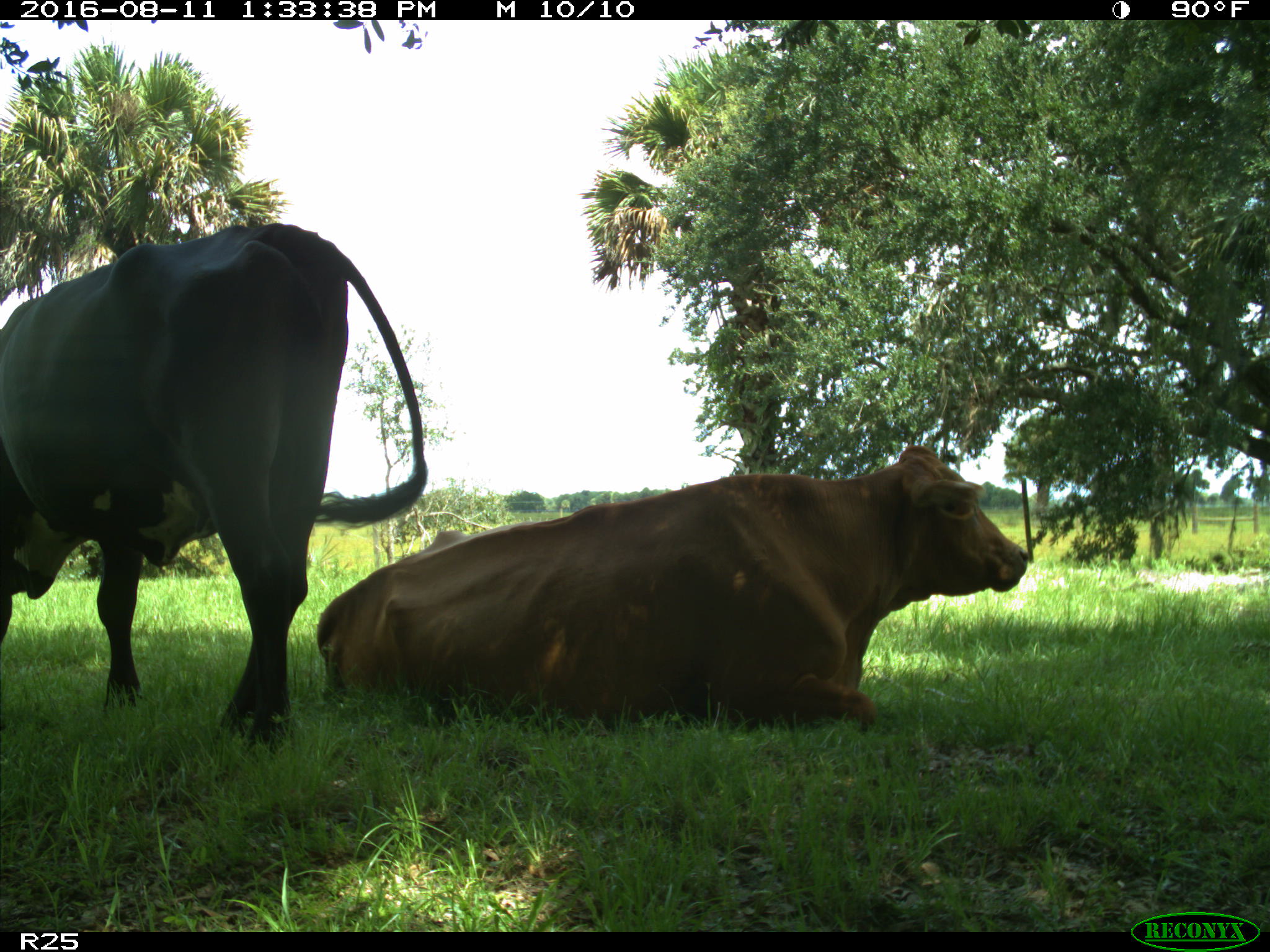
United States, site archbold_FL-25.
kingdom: Animalia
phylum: Chordata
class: Mammalia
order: Artiodactyla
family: Bovidae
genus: Bos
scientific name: Bos taurus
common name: domestic cow